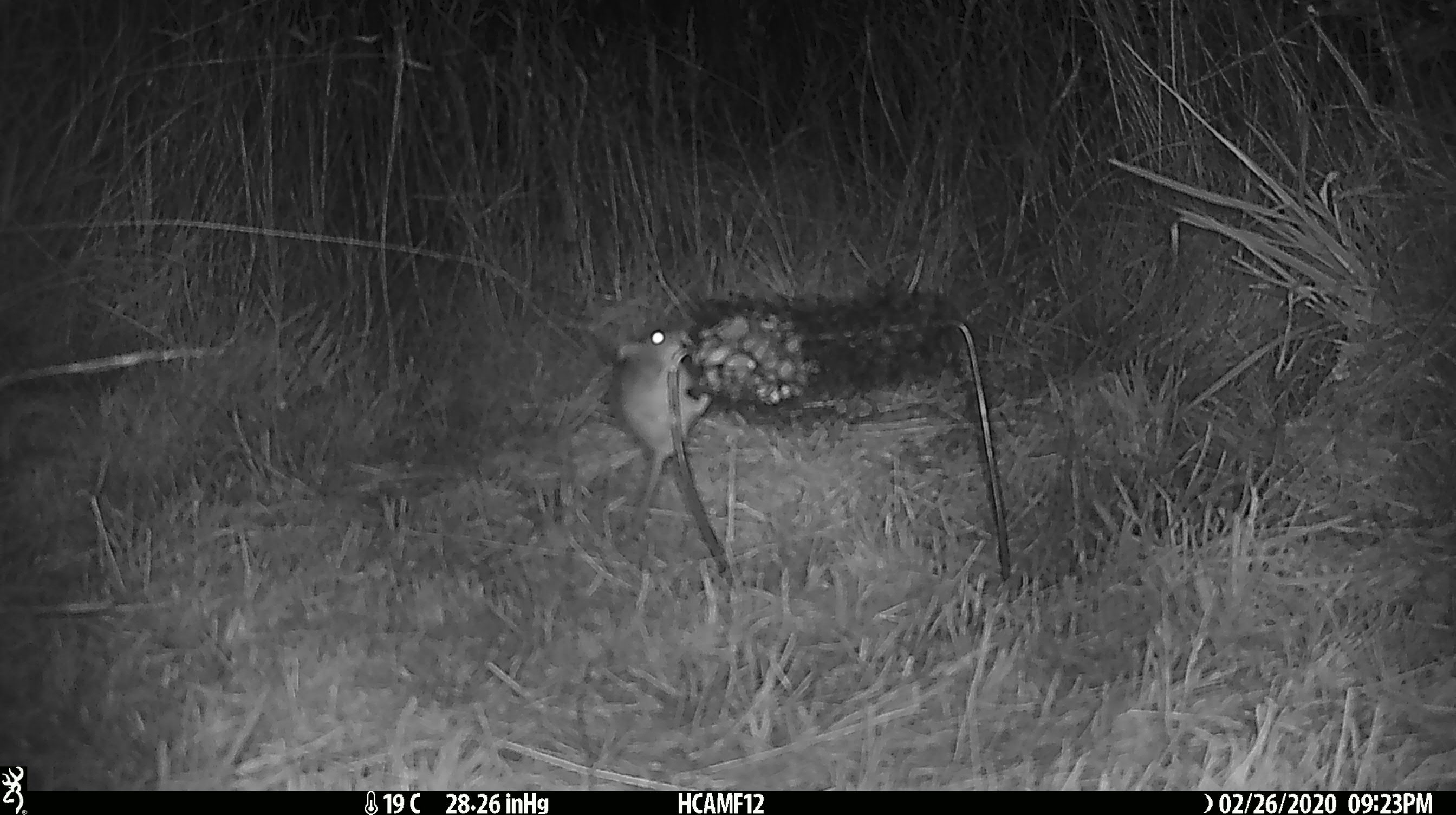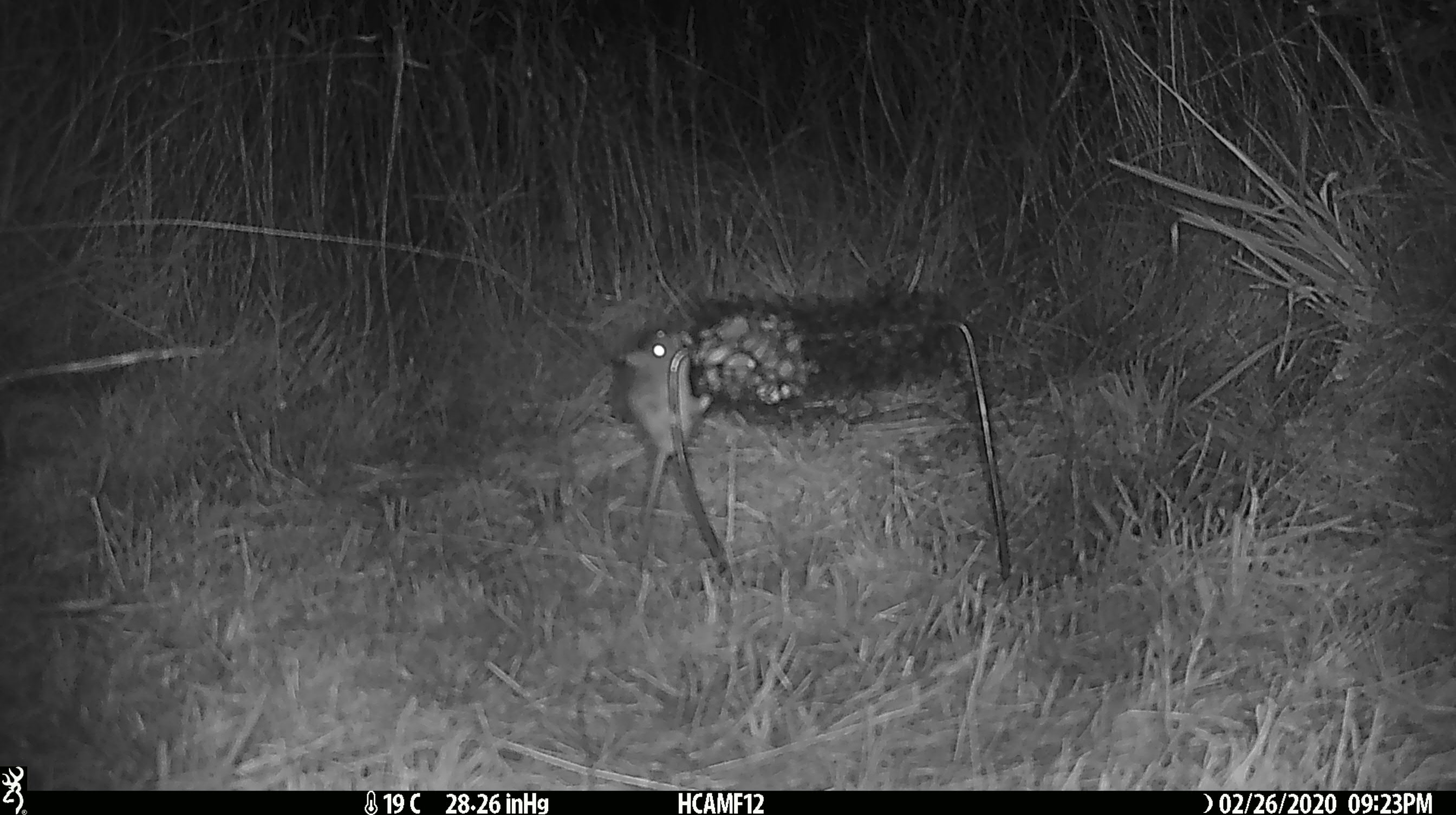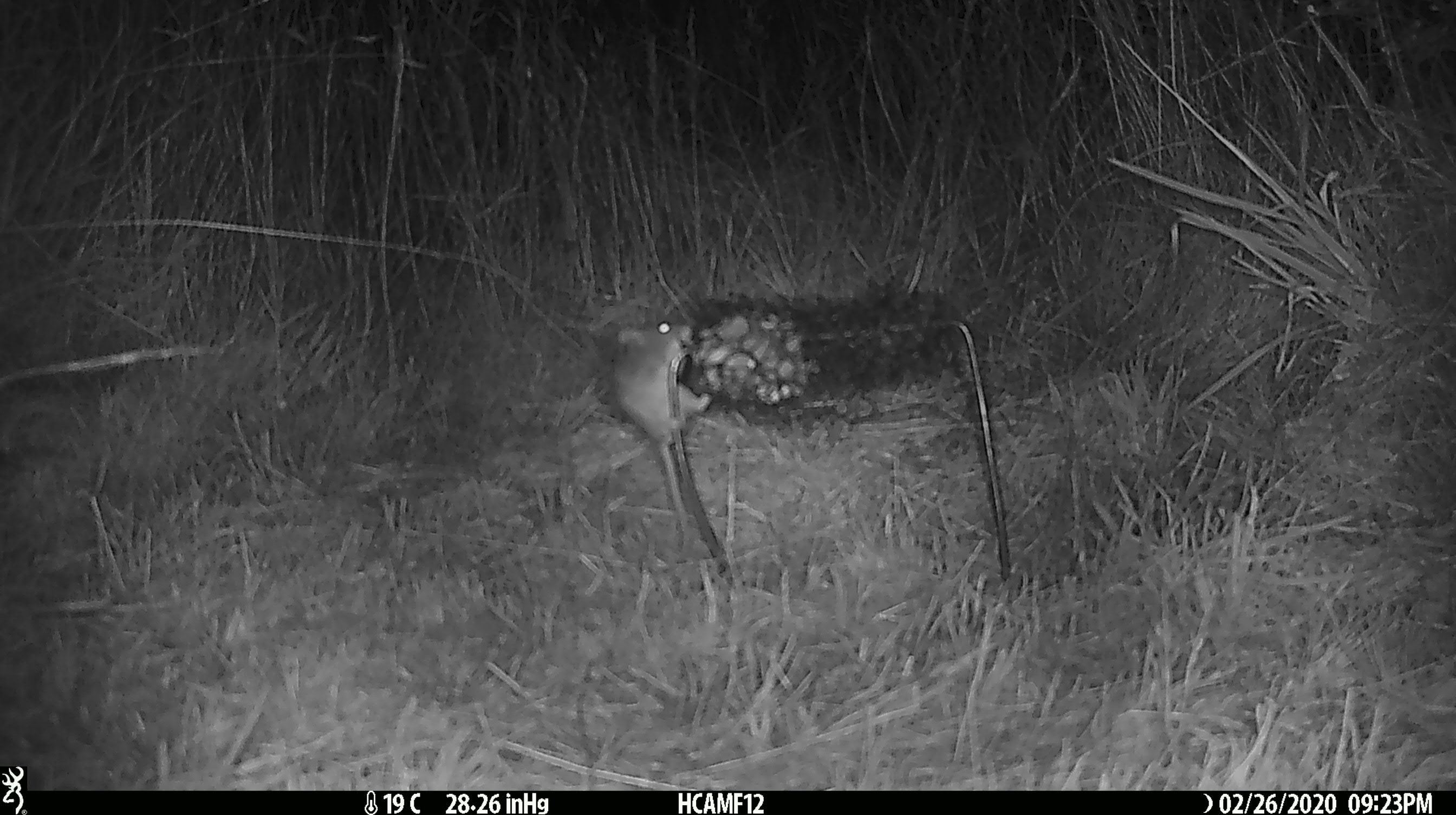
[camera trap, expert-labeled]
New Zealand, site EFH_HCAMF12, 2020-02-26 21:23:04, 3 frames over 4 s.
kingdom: Animalia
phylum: Chordata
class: Mammalia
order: Rodentia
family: Muridae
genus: Mus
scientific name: Mus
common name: mouse